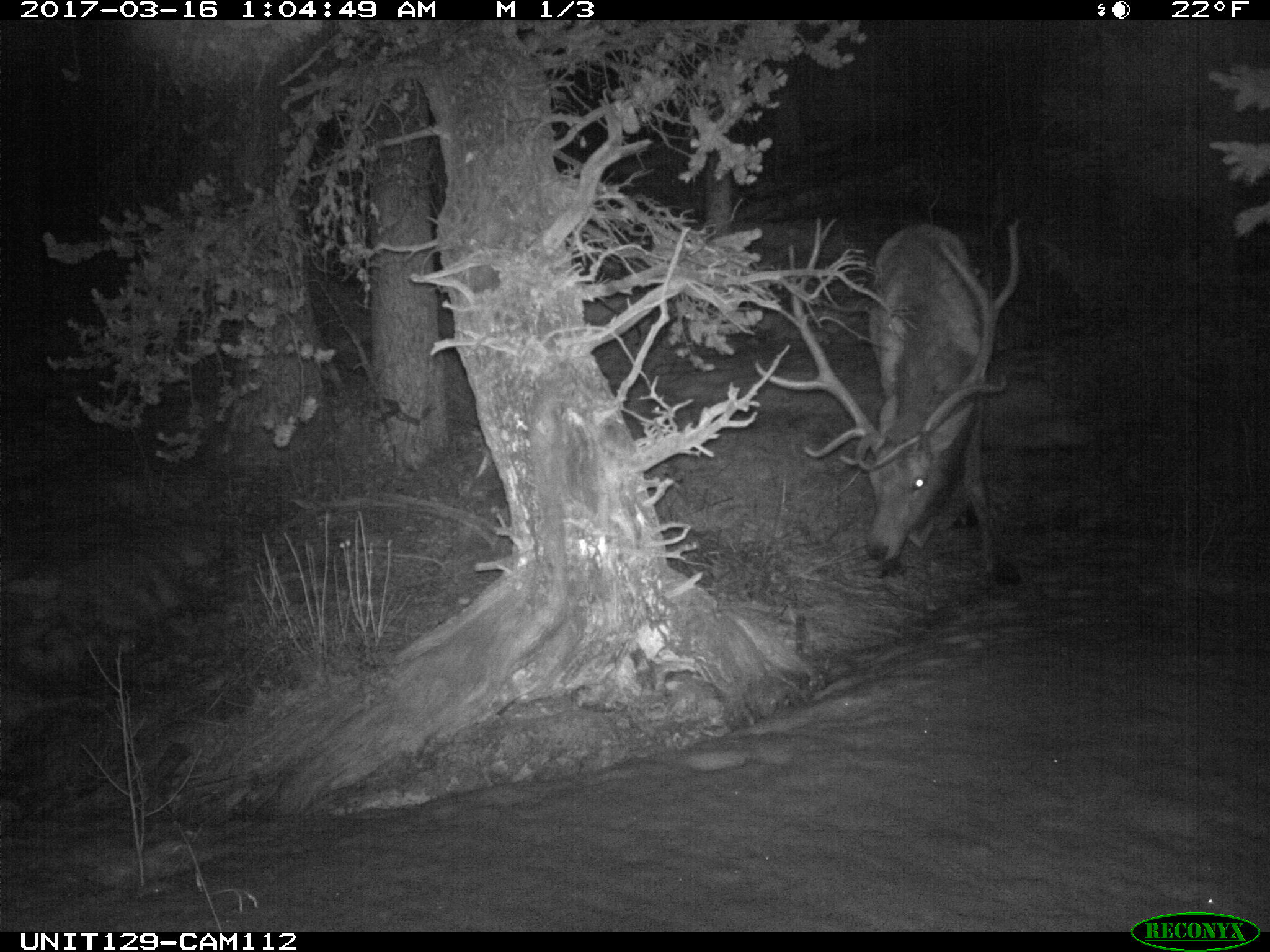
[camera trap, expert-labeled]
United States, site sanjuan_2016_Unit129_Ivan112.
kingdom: Animalia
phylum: Chordata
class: Mammalia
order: Artiodactyla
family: Cervidae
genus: Cervus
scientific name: Cervus elaphus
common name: red deer